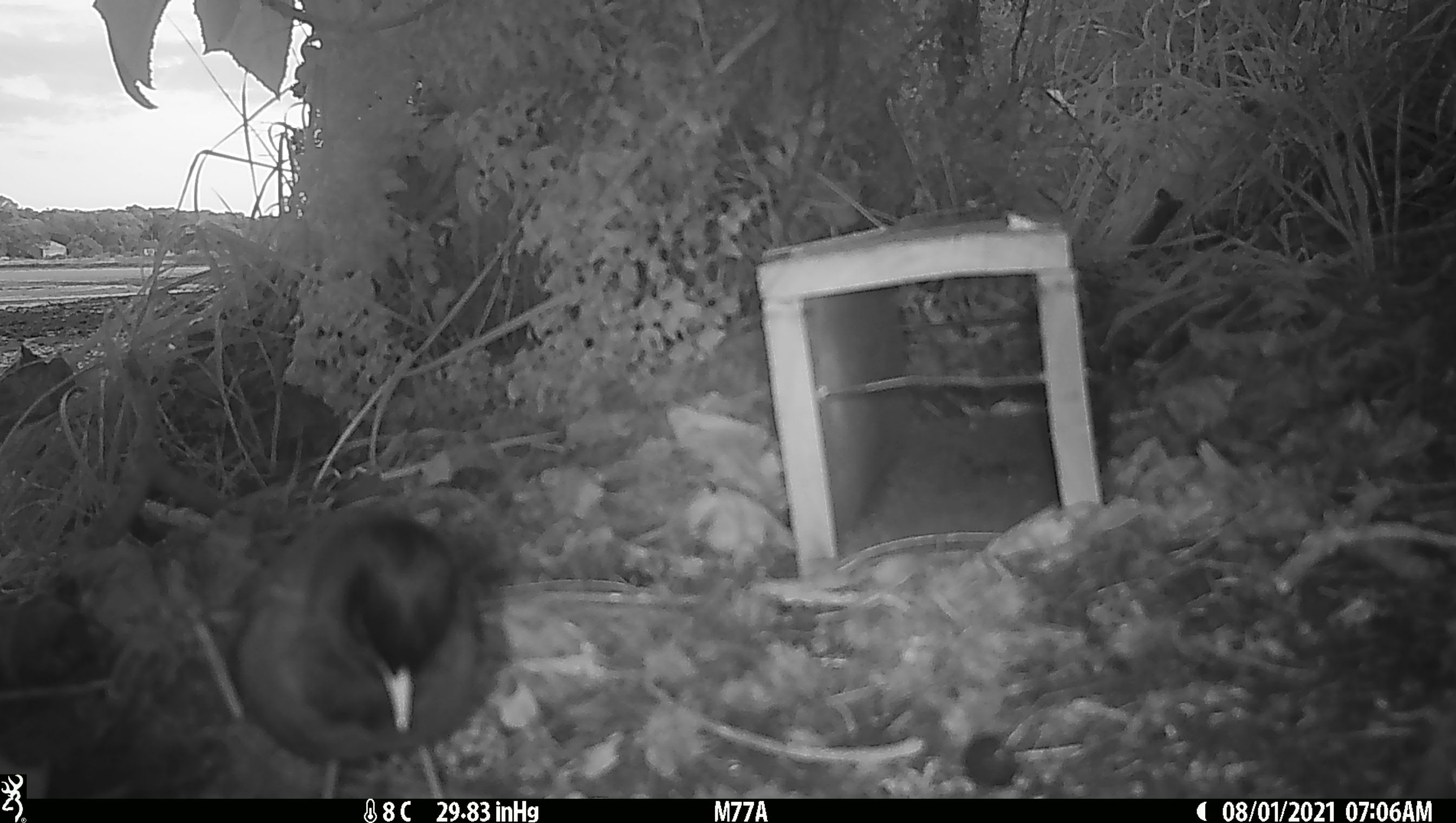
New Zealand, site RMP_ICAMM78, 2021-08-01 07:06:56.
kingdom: Animalia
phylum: Chordata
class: Aves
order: Passeriformes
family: Sturnidae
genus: Acridotheres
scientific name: Acridotheres tristis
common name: common myna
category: myna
Myna (common myna) (Acridotheres tristis).